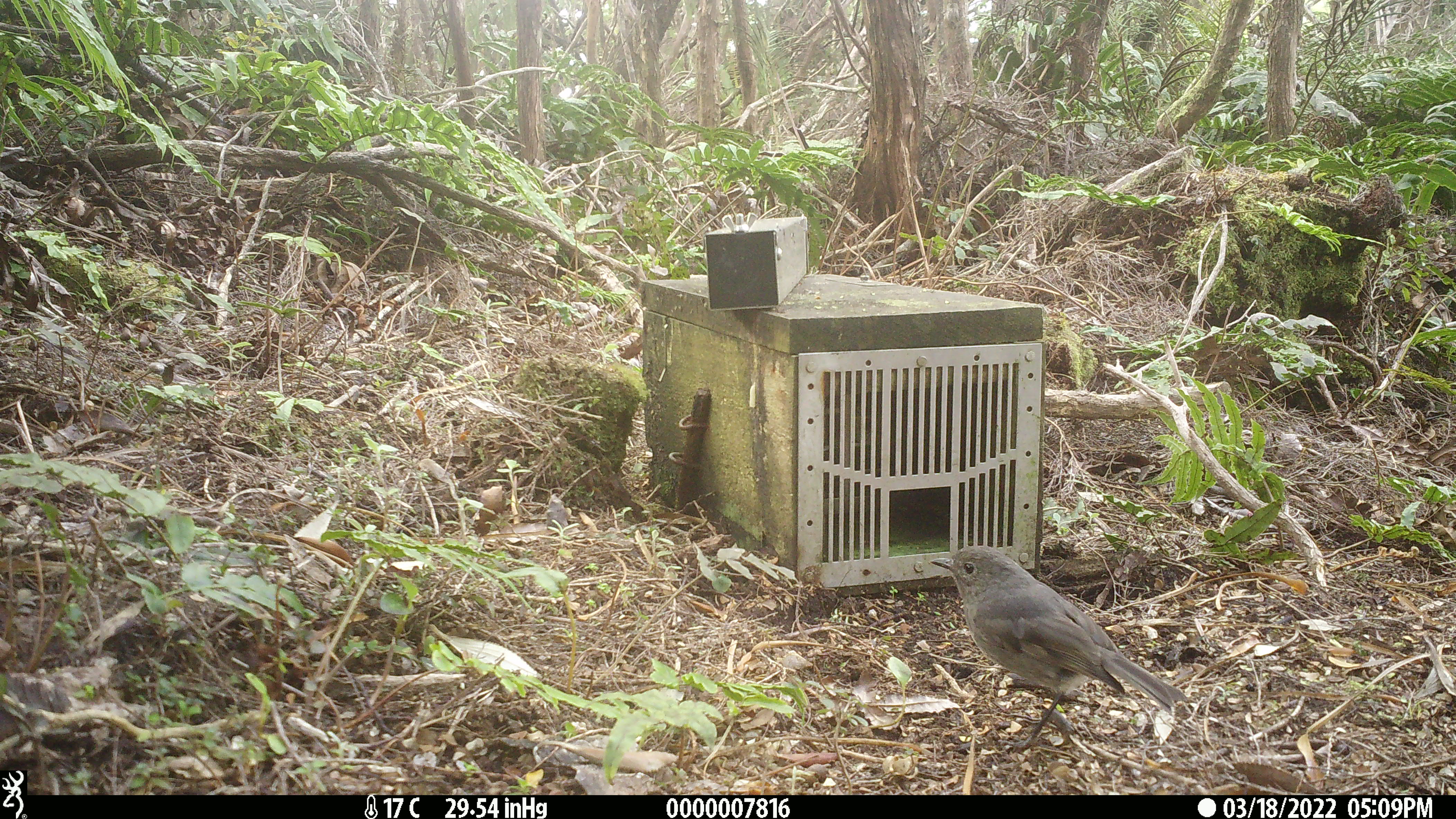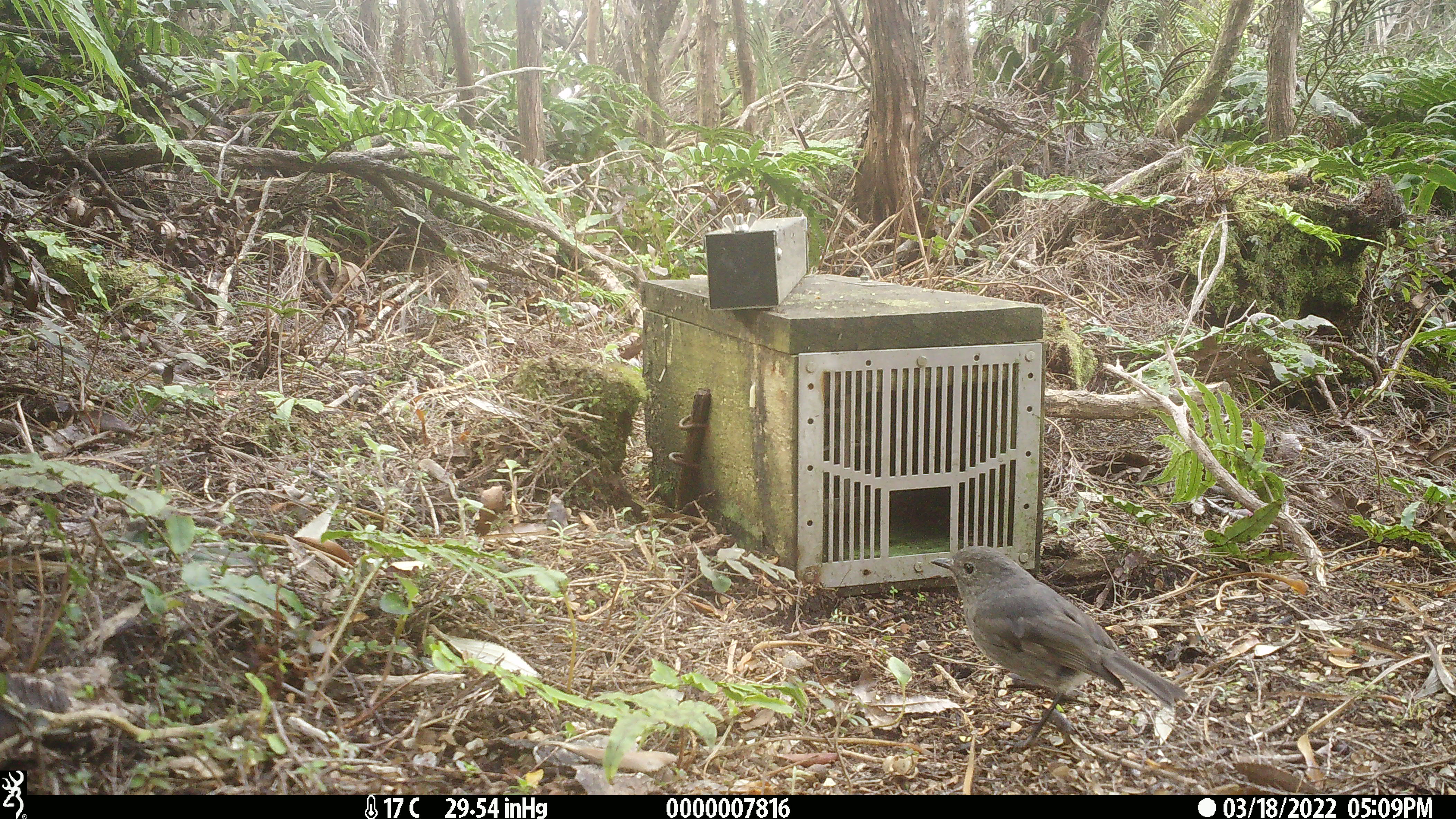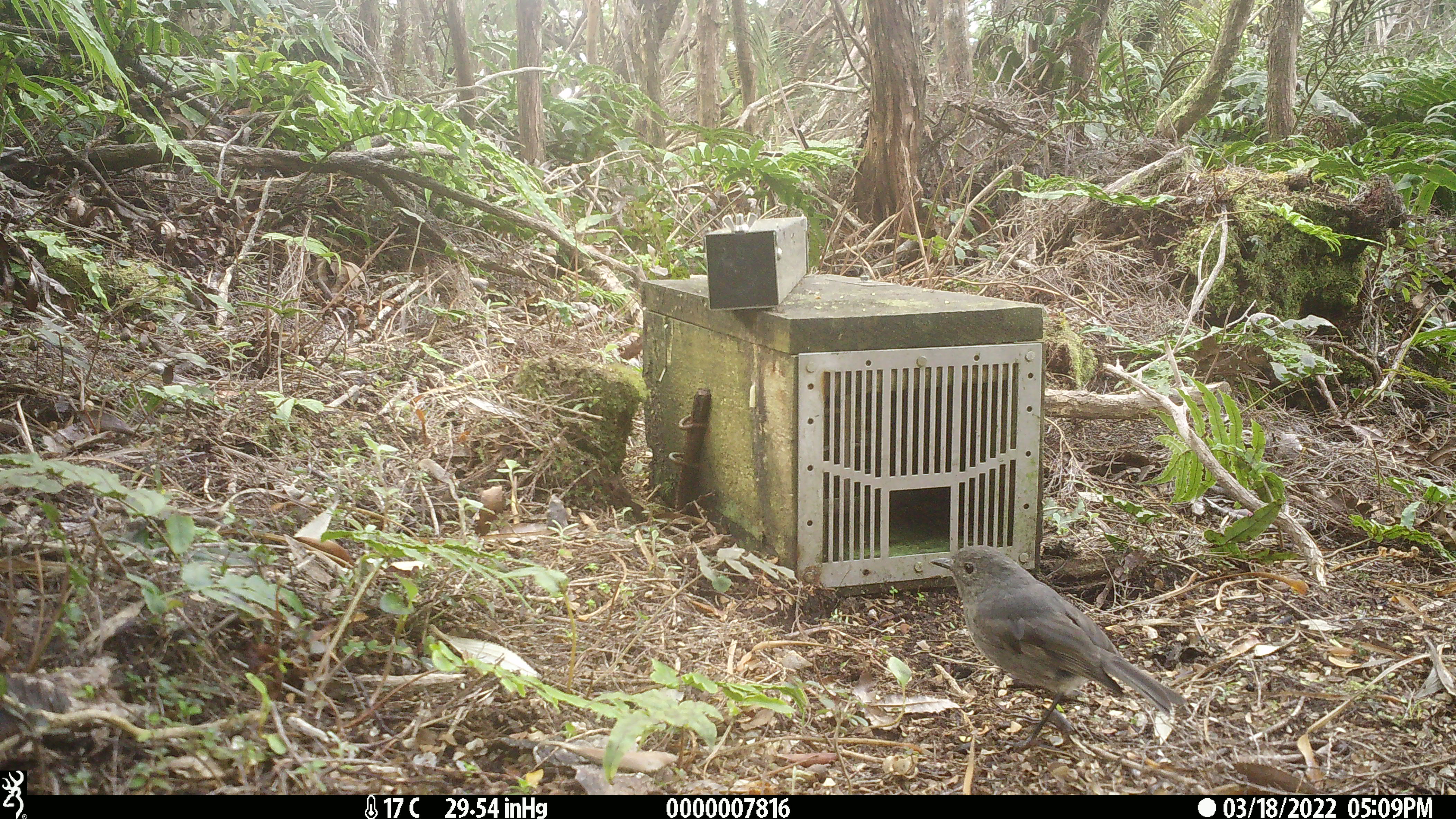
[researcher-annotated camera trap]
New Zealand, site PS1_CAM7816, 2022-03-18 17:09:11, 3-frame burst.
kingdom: Animalia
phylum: Chordata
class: Aves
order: Passeriformes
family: Petroicidae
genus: Petroica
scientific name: Petroica australis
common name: new zealand robin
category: robin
Robin (new zealand robin) (Petroica australis).